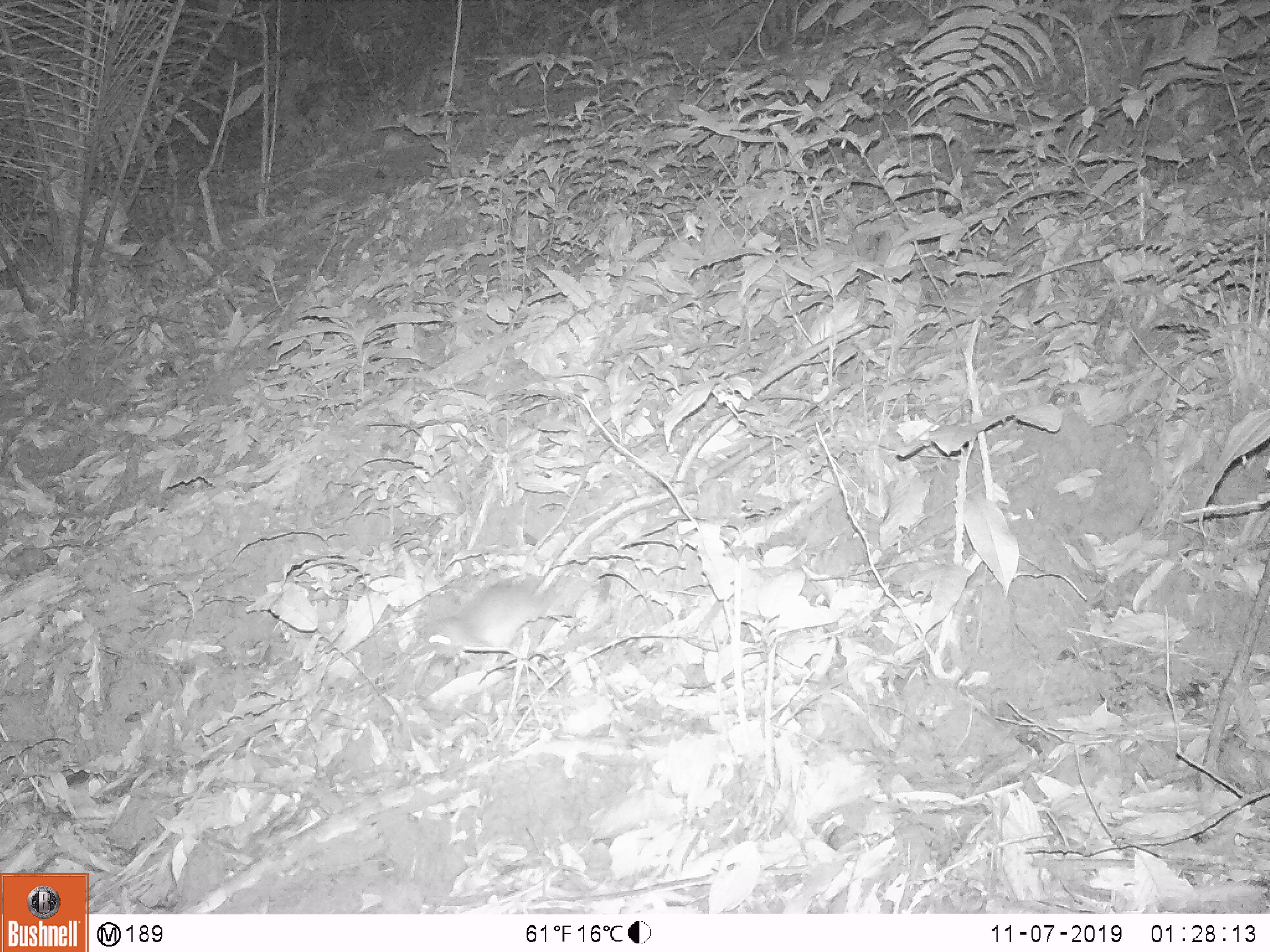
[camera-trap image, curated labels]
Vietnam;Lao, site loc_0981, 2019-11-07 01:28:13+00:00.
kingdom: Animalia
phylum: Chordata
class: Mammalia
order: Rodentia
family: Muridae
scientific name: Muridae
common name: old-world mice and rats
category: unidentified murid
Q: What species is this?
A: Unidentified murid (old-world mice and rats) (Muridae).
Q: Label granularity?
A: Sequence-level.